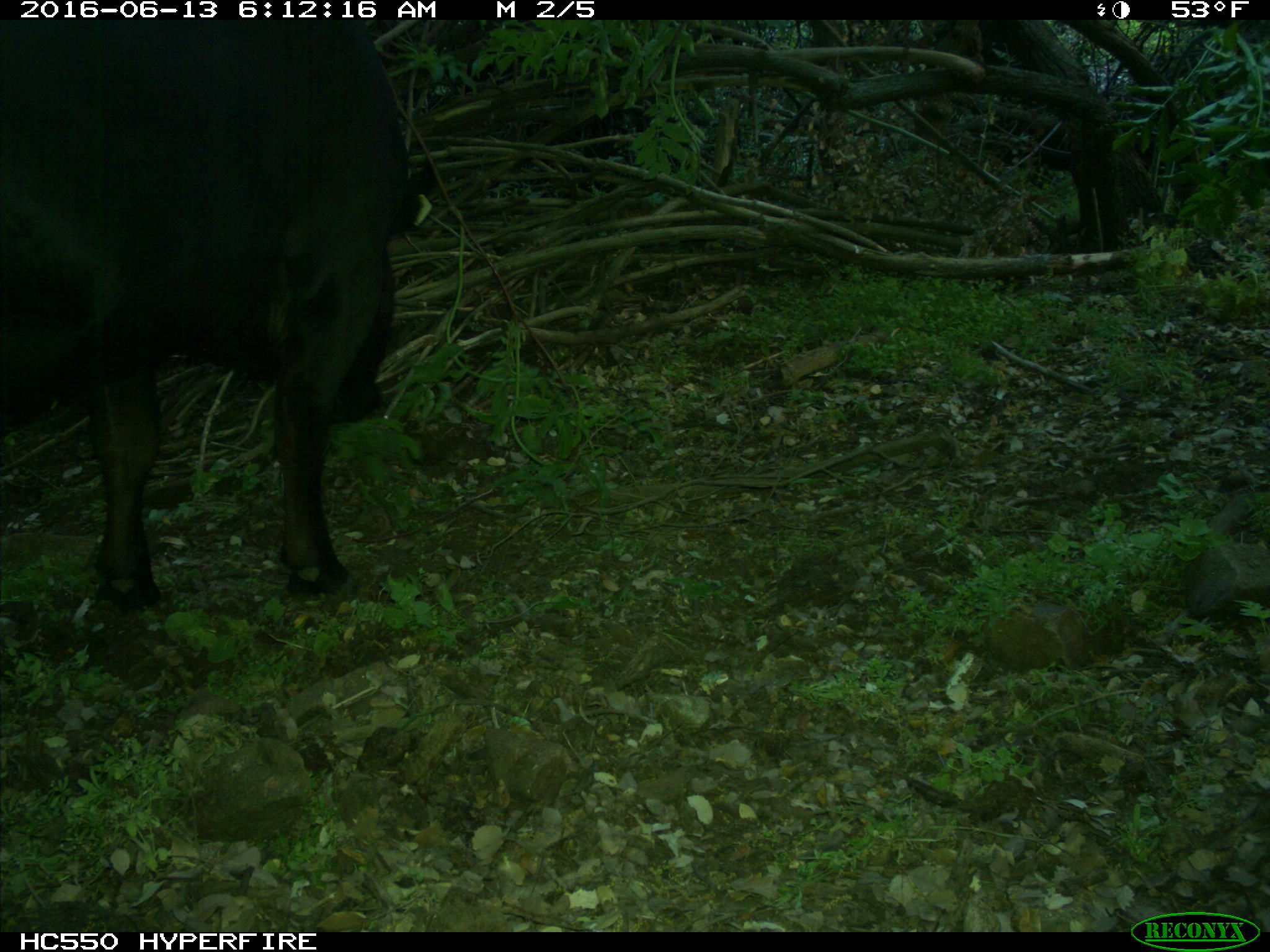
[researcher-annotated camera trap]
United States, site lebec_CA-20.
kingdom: Animalia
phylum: Chordata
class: Mammalia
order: Artiodactyla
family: Bovidae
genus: Bos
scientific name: Bos taurus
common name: domestic cow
Bos taurus (domestic cow).